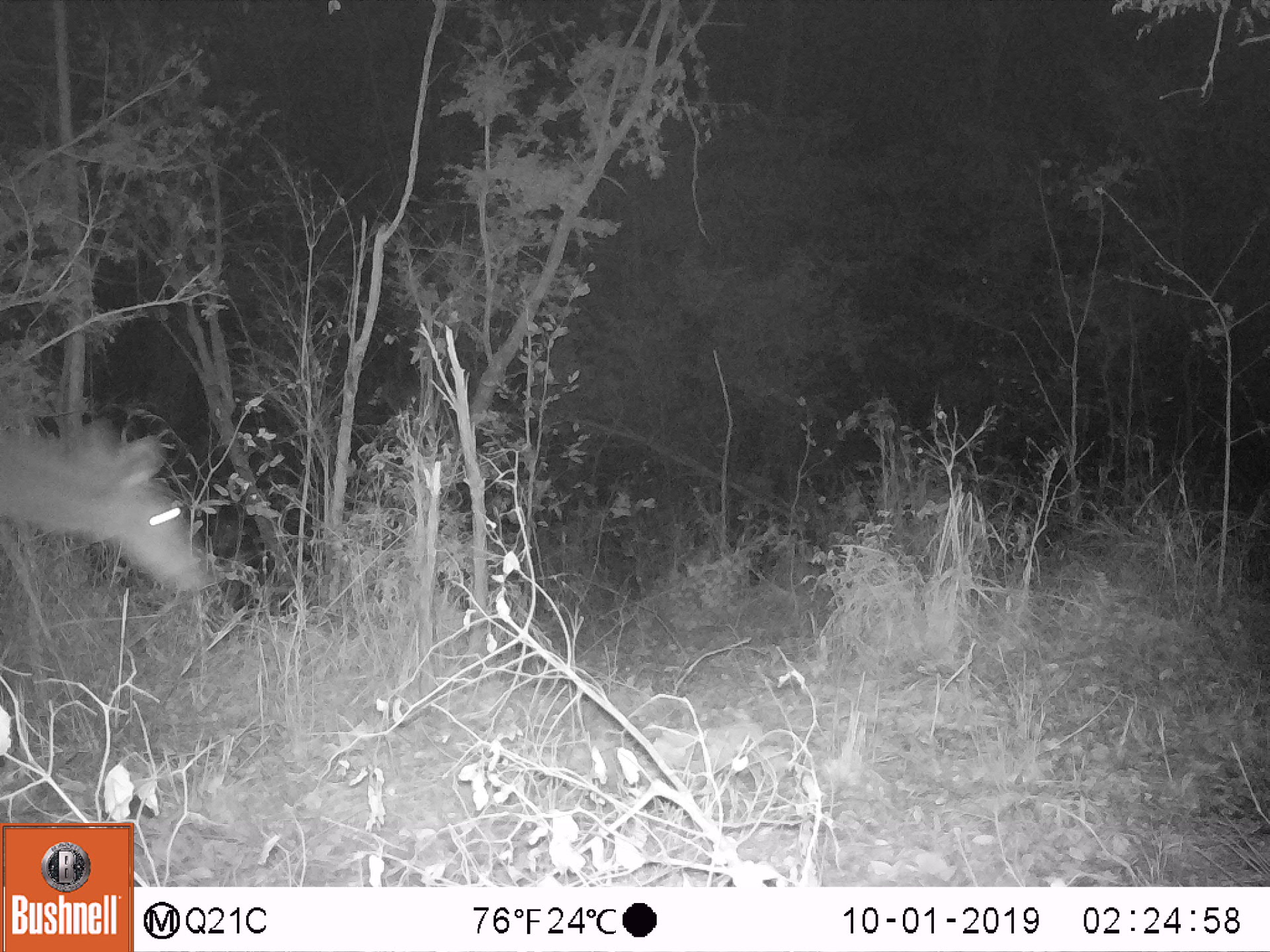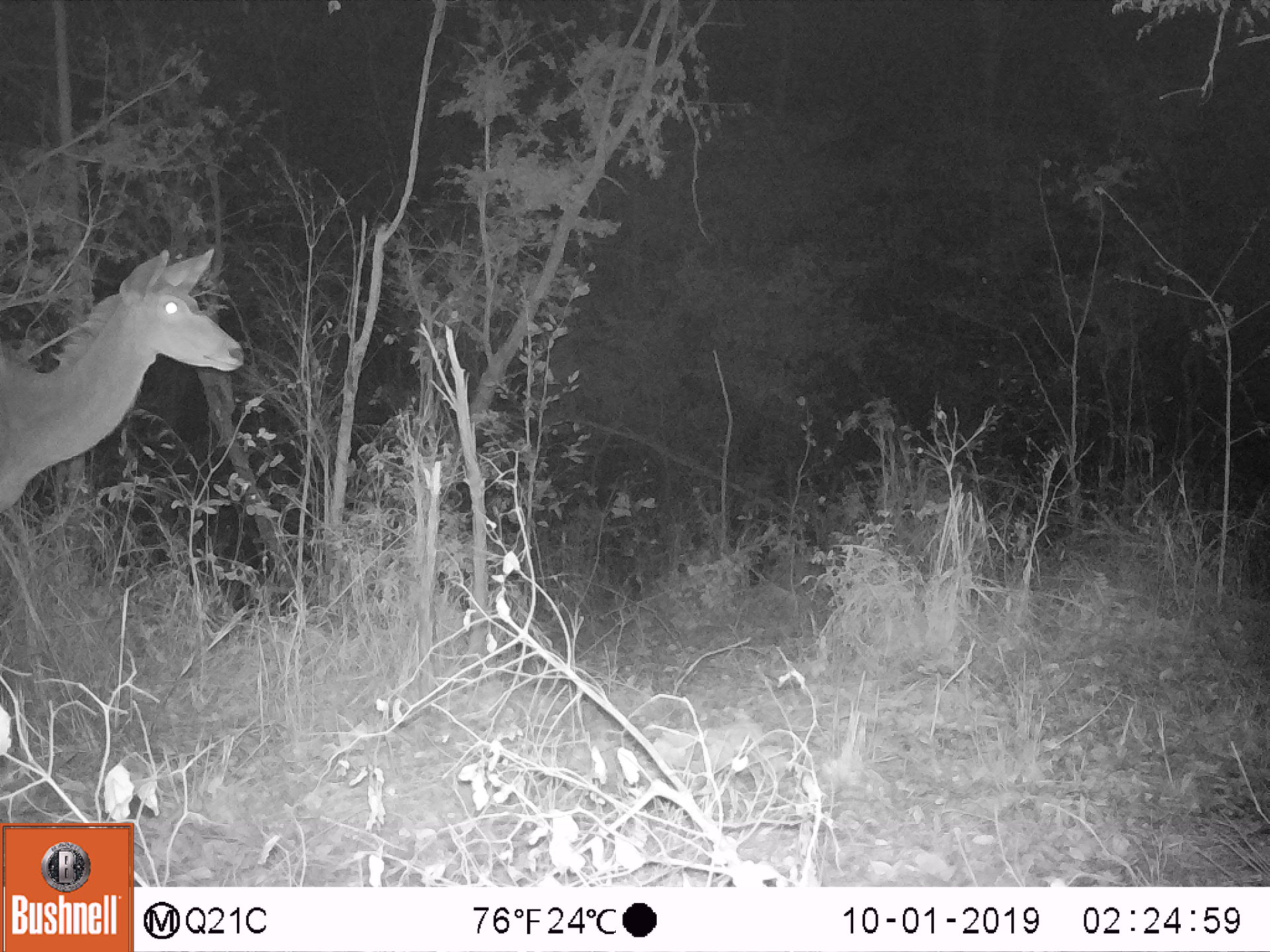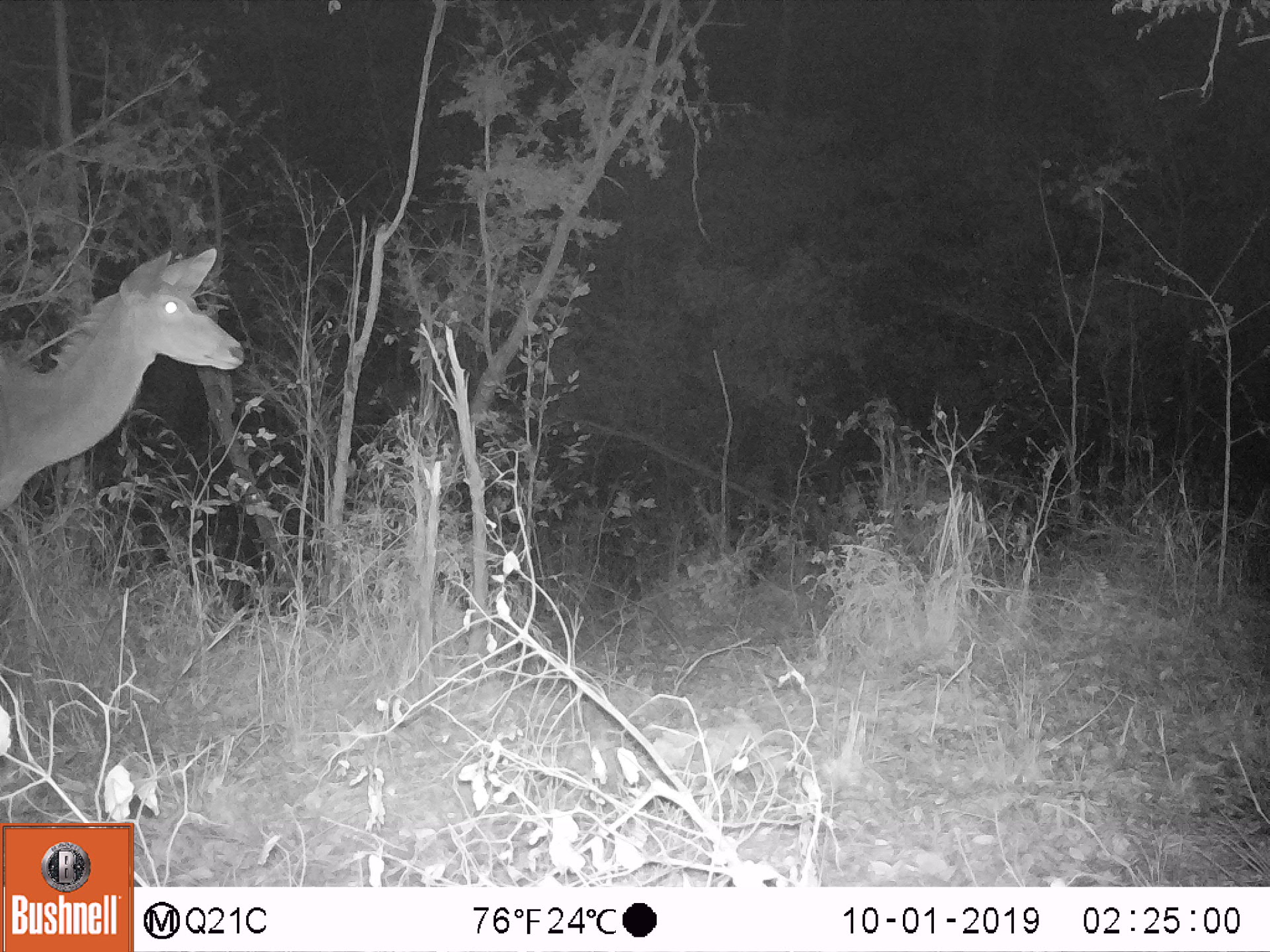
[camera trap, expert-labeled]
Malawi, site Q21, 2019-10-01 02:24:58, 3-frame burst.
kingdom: Animalia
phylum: Chordata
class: Mammalia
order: Artiodactyla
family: Bovidae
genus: Tragelaphus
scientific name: Tragelaphus strepsiceros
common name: greater kudu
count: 1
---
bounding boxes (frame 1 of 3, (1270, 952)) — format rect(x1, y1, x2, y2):
greater kudu: rect(0, 411, 202, 595)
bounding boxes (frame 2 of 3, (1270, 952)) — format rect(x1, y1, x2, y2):
greater kudu: rect(0, 239, 255, 528)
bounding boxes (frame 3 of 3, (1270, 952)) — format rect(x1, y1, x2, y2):
greater kudu: rect(3, 234, 249, 522)